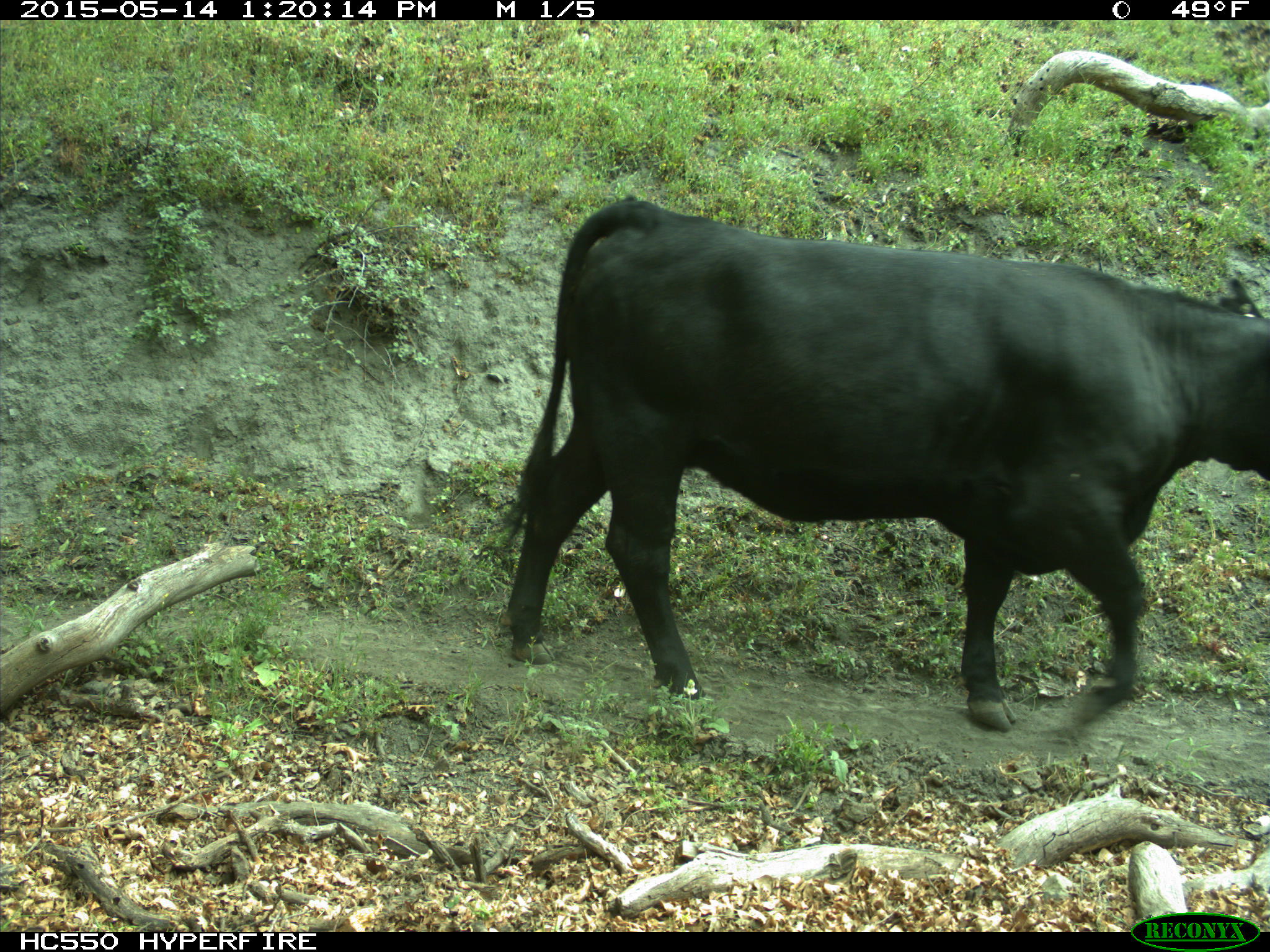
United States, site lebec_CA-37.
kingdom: Animalia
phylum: Chordata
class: Mammalia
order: Artiodactyla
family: Bovidae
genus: Bos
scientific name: Bos taurus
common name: domestic cow